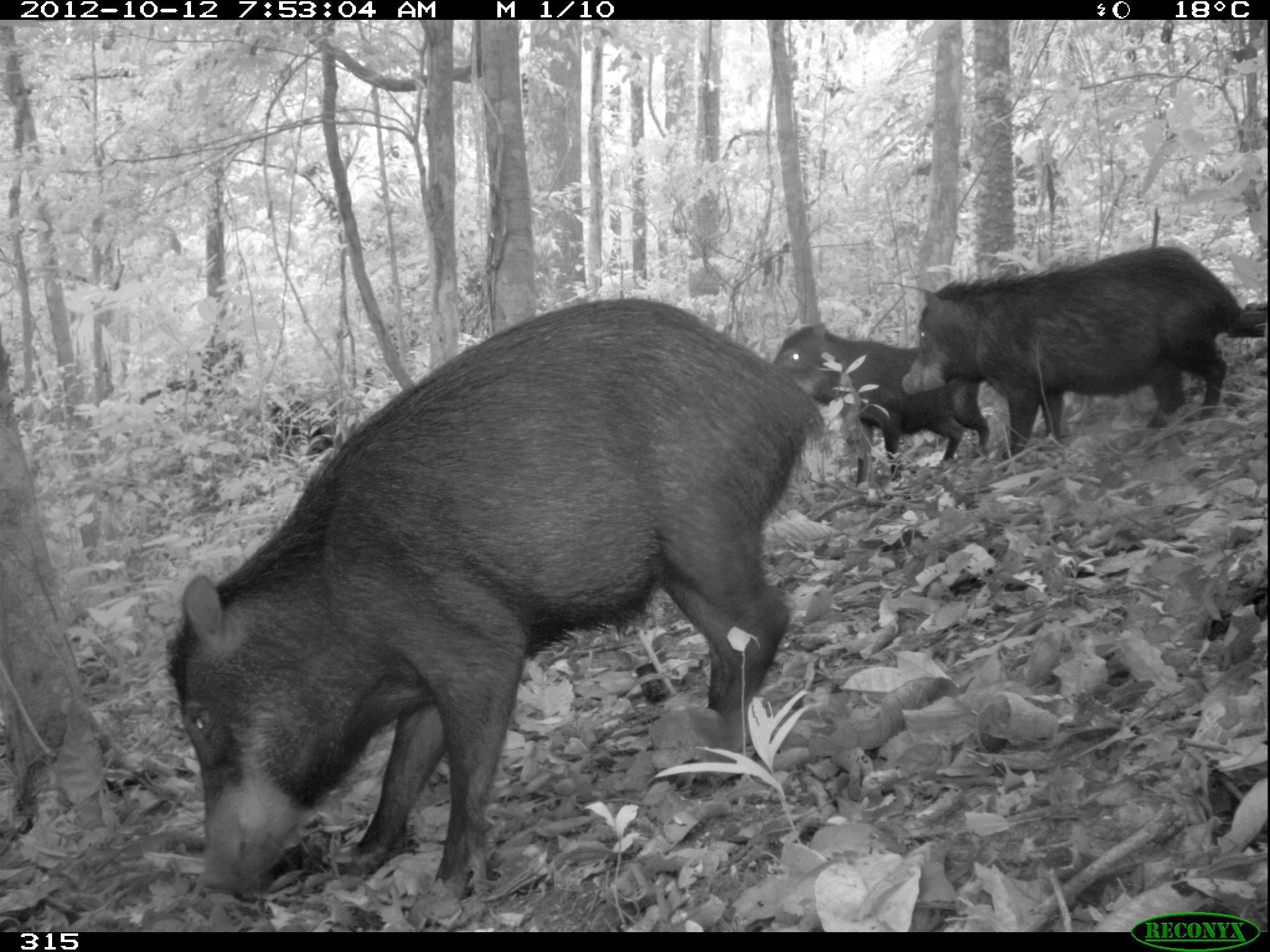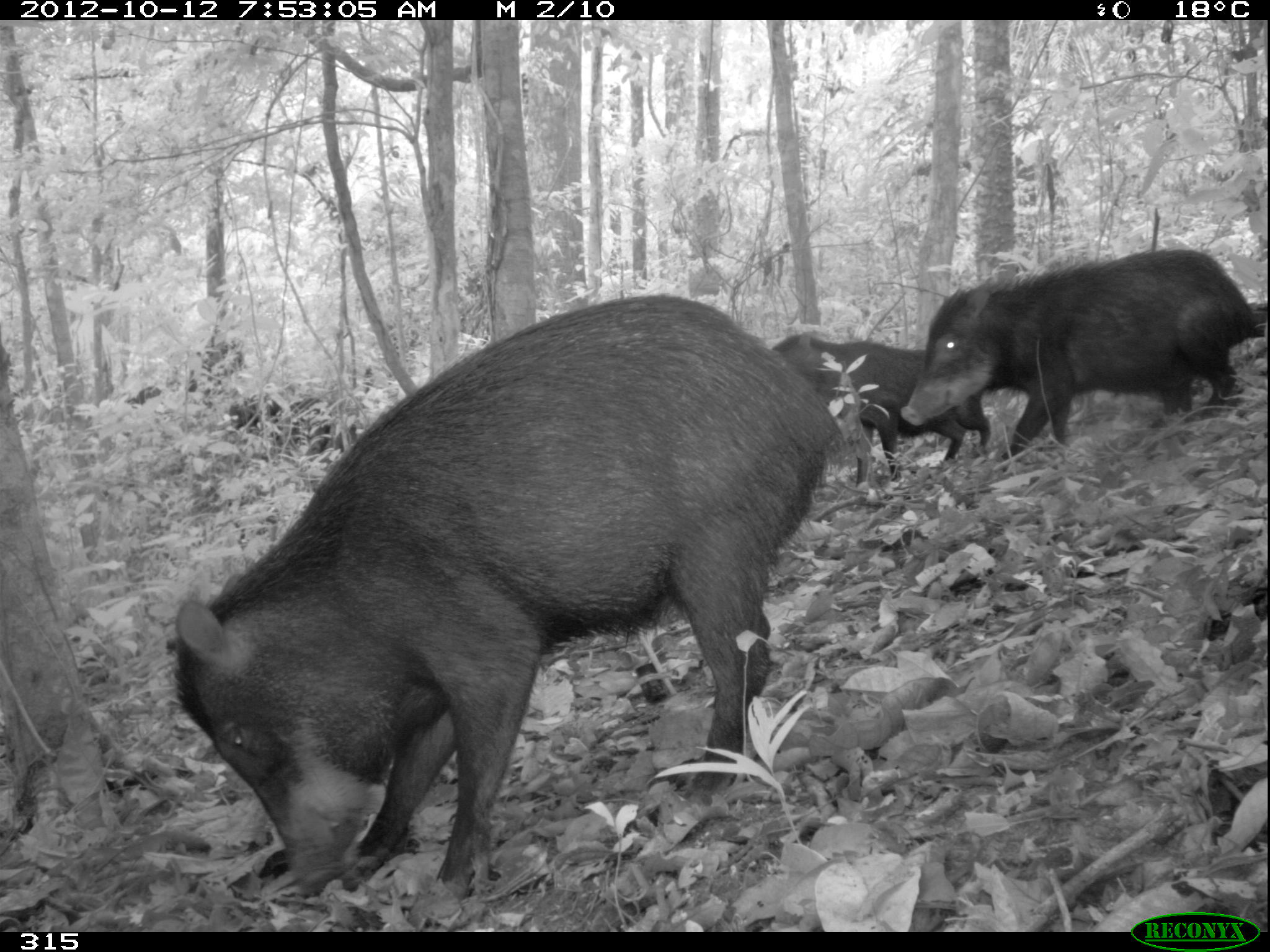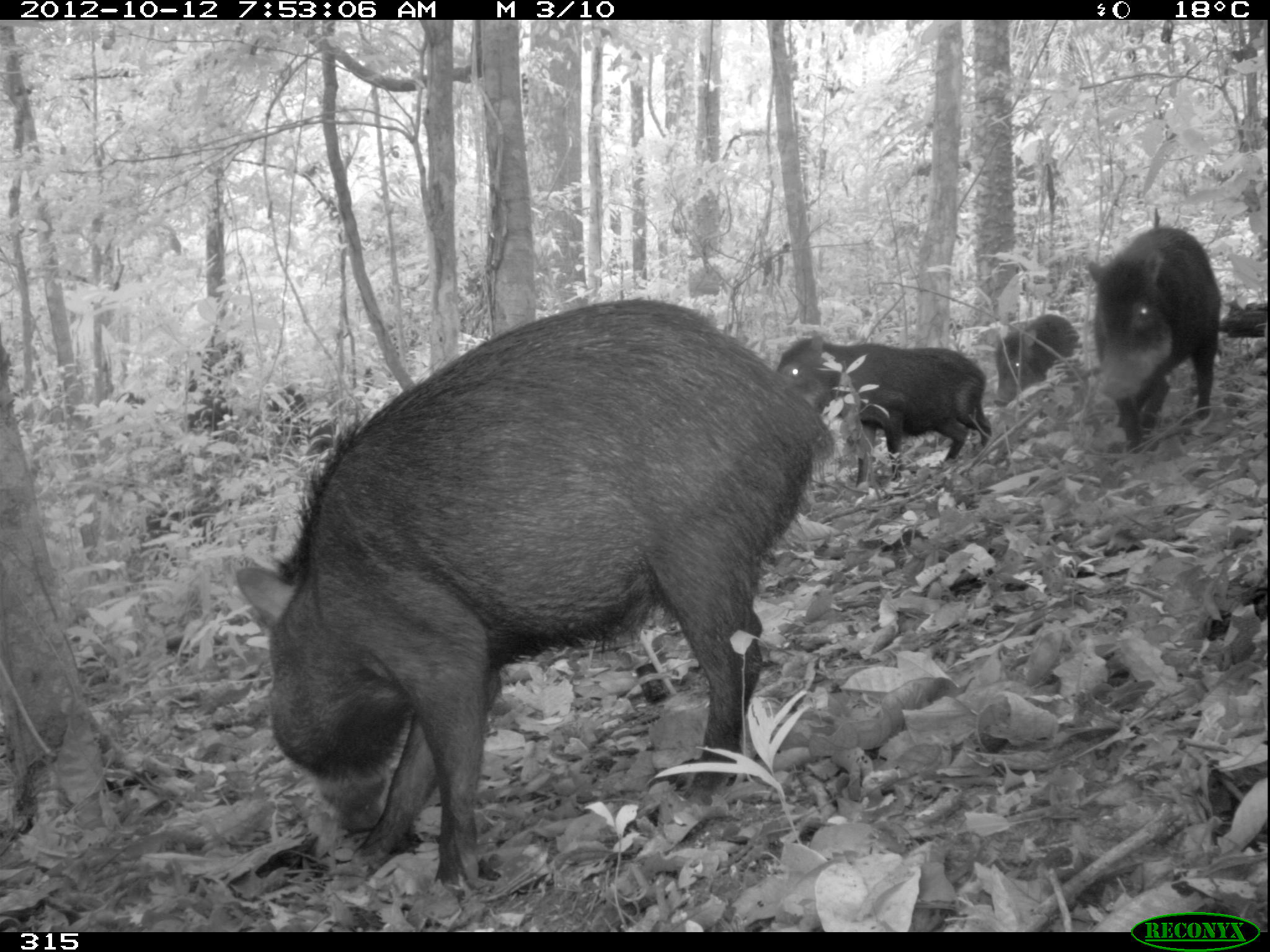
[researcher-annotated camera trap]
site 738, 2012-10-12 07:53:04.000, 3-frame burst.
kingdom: Animalia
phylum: Chordata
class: Mammalia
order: Artiodactyla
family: Tayassuidae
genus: Tayassu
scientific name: Tayassu pecari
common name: white-lipped peccary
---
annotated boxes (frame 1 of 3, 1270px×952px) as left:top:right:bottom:
tayassu pecari: 161:295:826:900; 899:241:1242:457; 767:323:990:486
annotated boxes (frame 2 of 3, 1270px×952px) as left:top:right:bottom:
tayassu pecari: 164:284:845:900; 895:236:1251:456; 767:333:989:488; 224:392:341:458